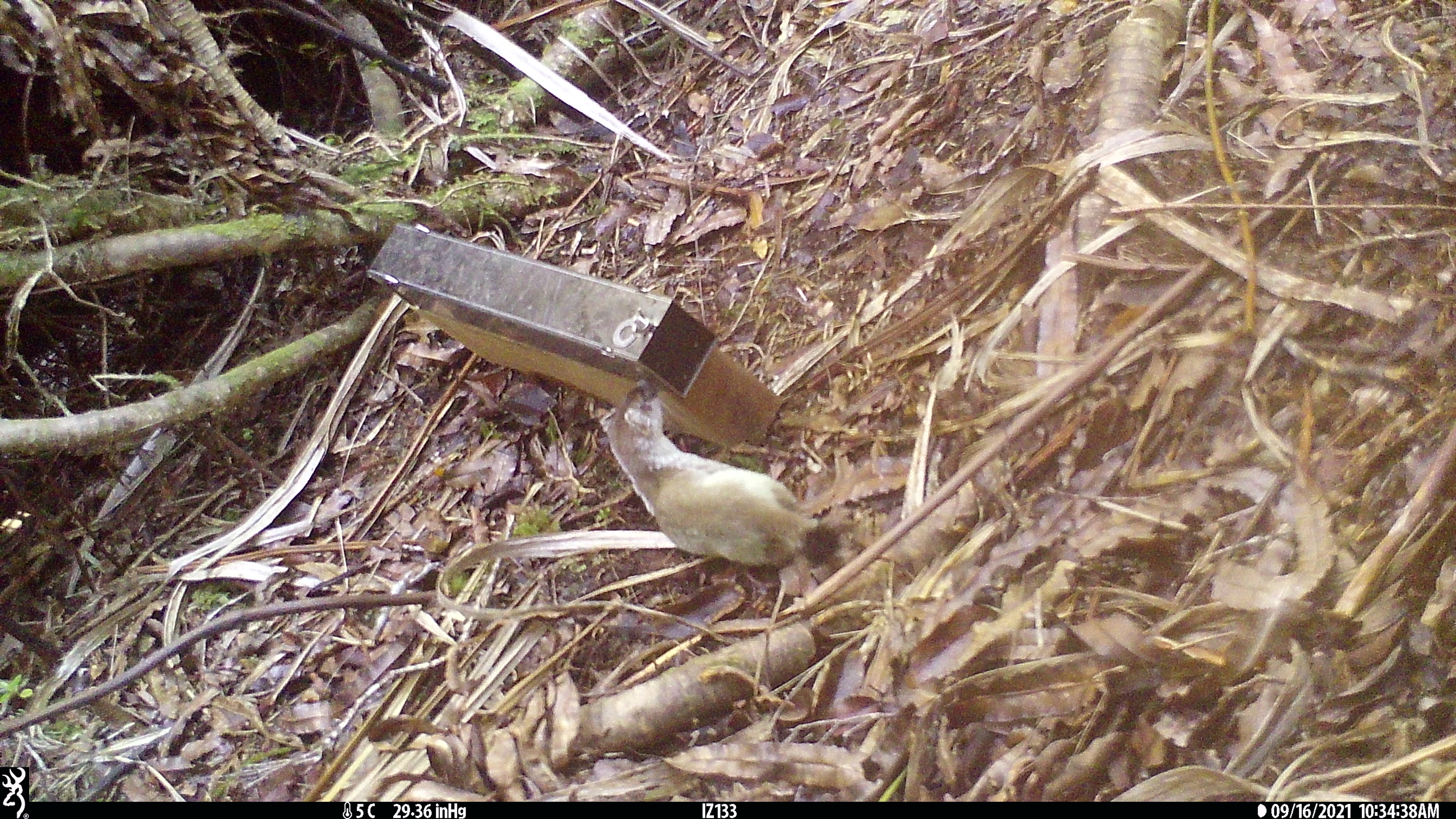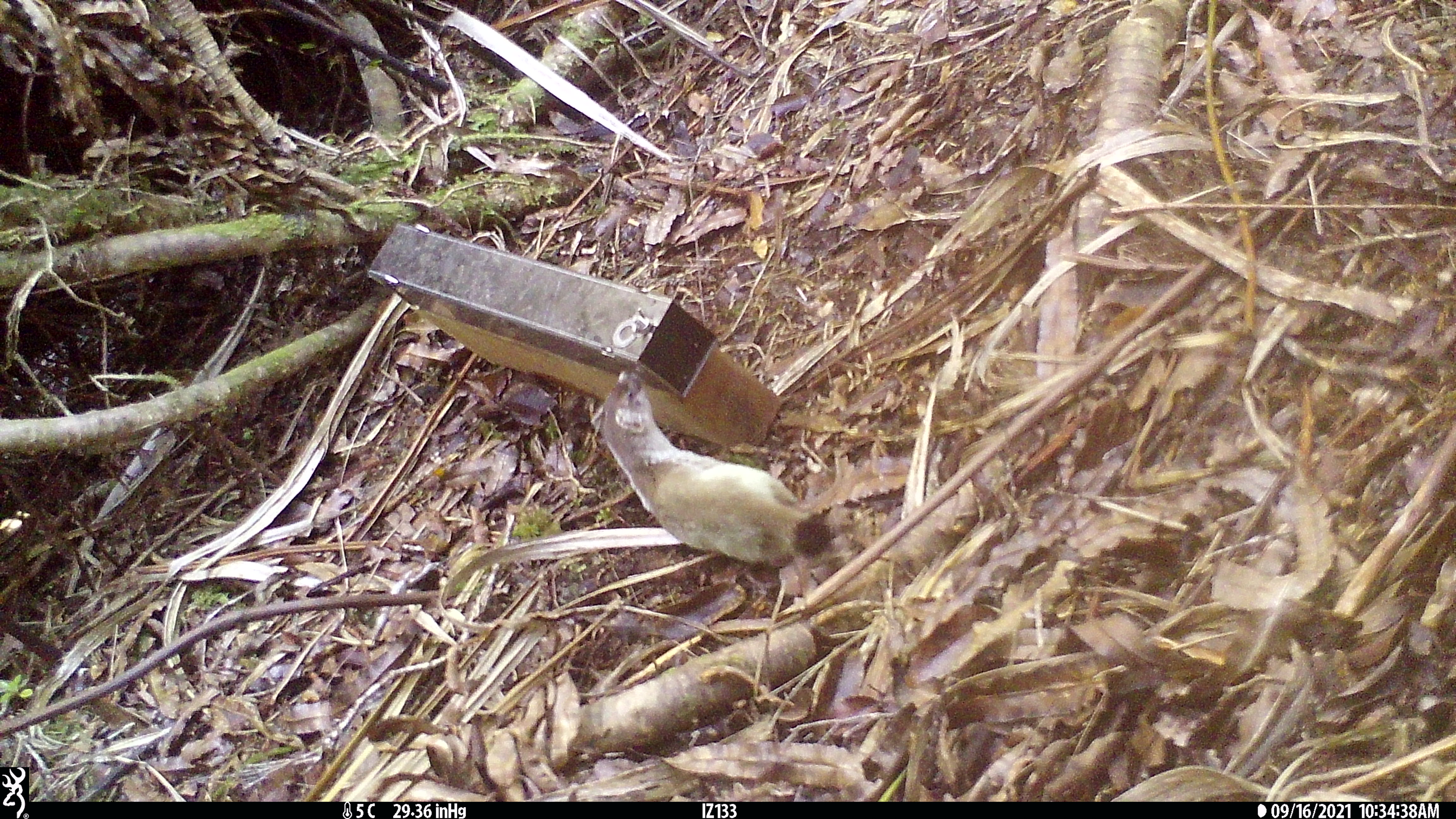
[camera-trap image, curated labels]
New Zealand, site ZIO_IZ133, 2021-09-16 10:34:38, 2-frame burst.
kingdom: Animalia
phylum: Chordata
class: Mammalia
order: Carnivora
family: Mustelidae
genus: Mustela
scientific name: Mustela erminea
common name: stoat